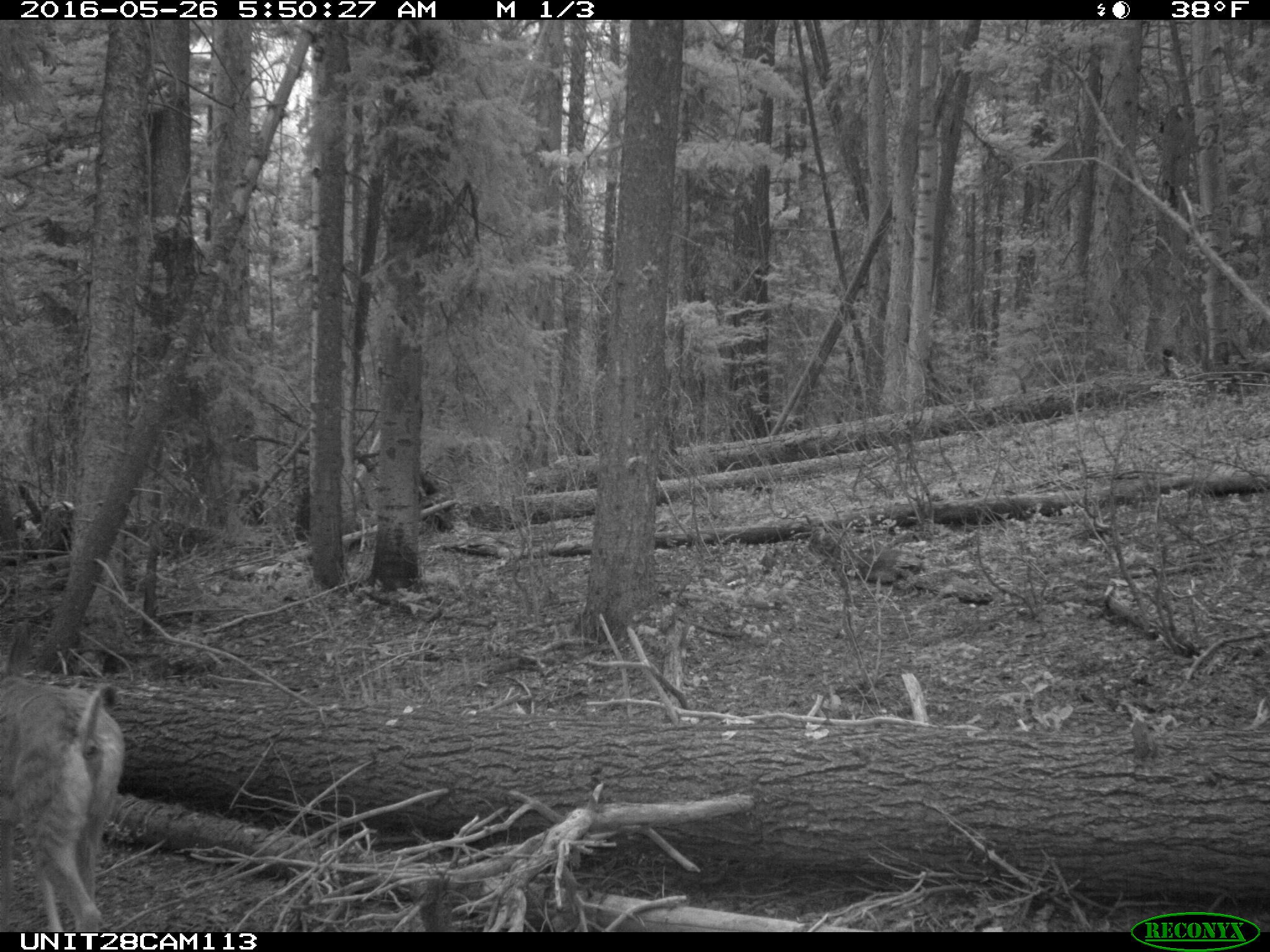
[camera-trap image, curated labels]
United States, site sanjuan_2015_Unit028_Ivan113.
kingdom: Animalia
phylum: Chordata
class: Mammalia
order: Artiodactyla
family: Cervidae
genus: Odocoileus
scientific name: Odocoileus hemionus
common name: mule deer